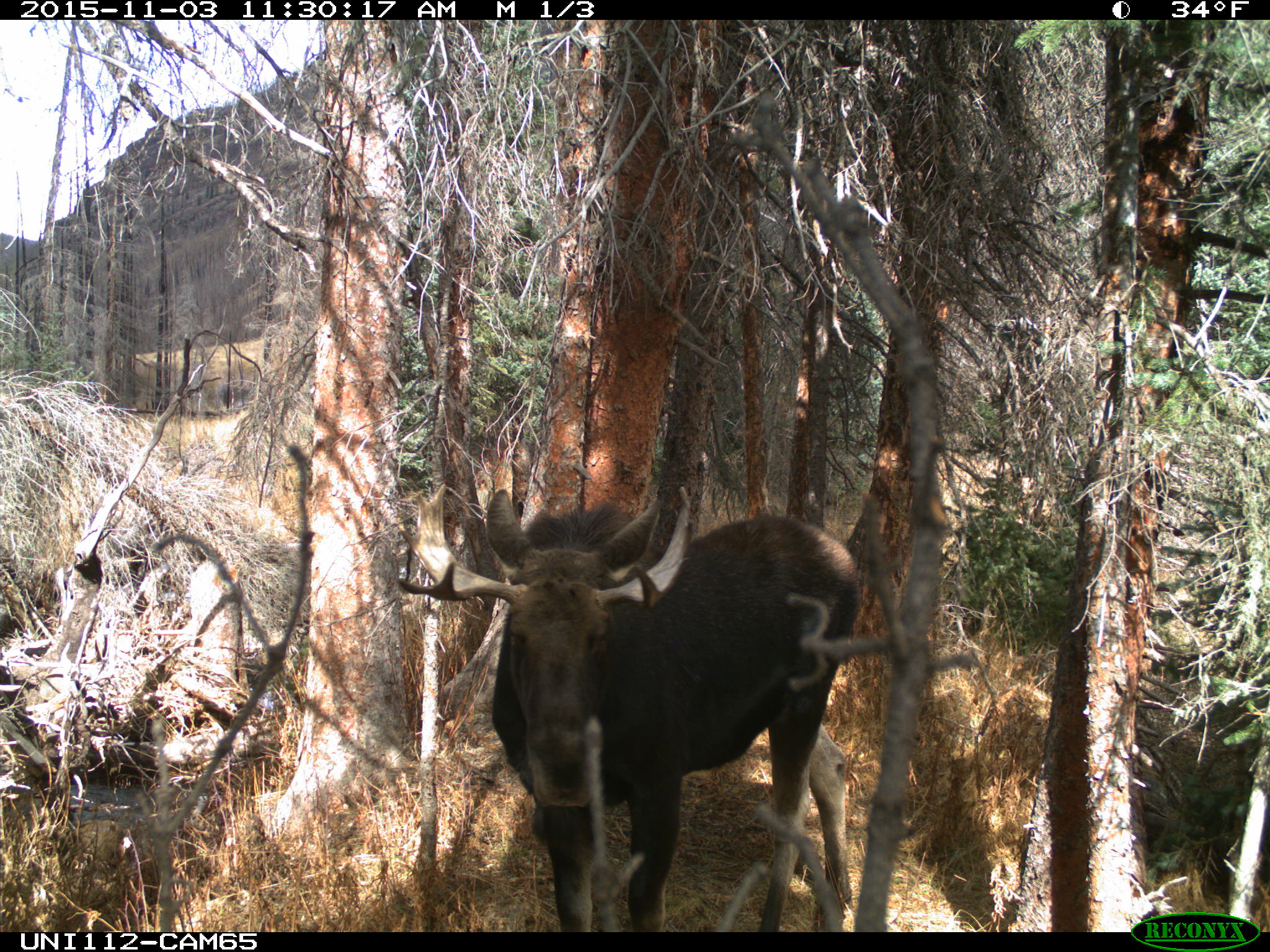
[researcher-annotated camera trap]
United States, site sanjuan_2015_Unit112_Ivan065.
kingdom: Animalia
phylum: Chordata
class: Mammalia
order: Artiodactyla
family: Cervidae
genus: Alces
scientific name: Alces alces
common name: moose